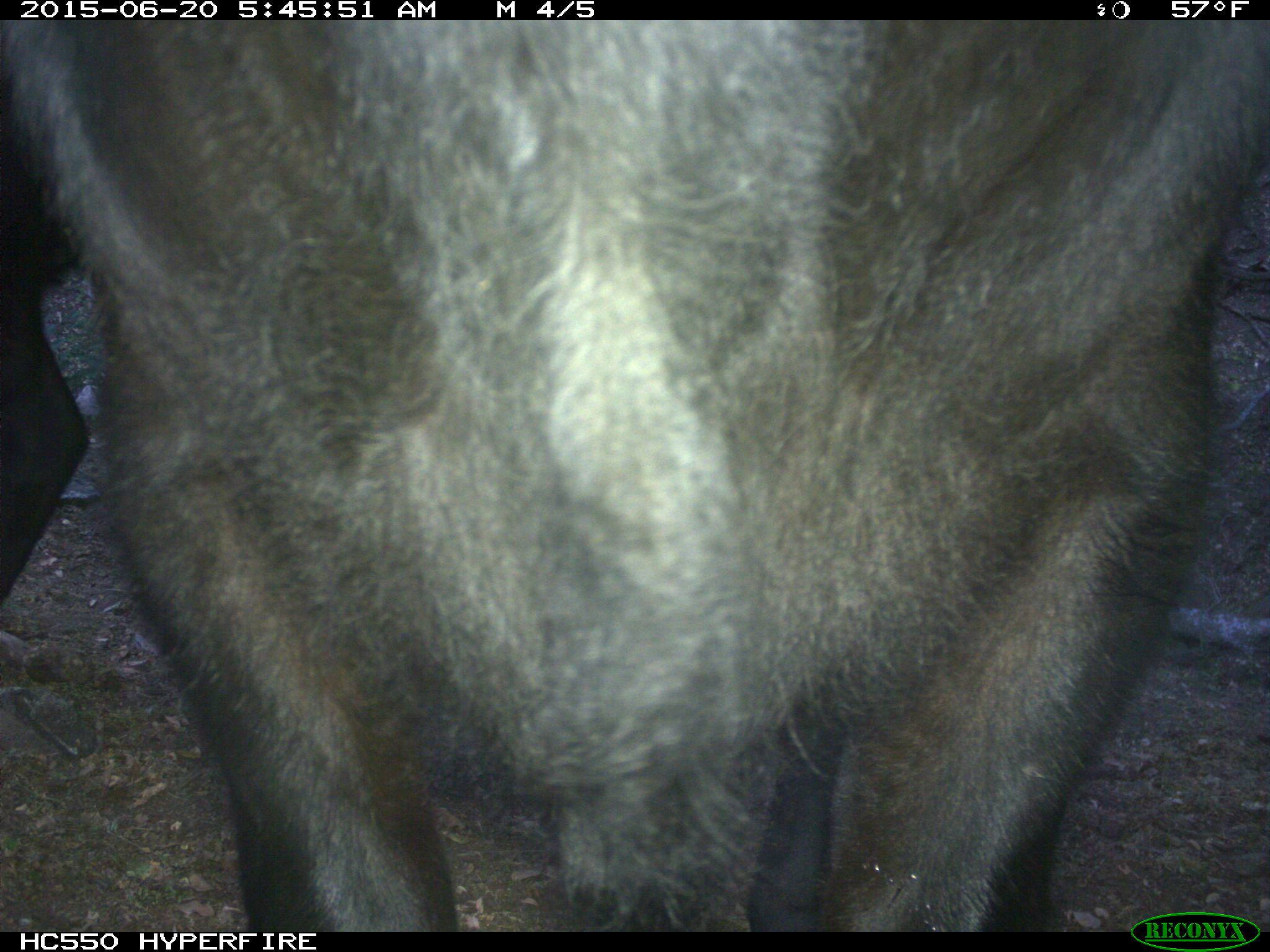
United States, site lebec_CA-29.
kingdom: Animalia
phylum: Chordata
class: Mammalia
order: Artiodactyla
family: Bovidae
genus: Bos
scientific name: Bos taurus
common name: domestic cow